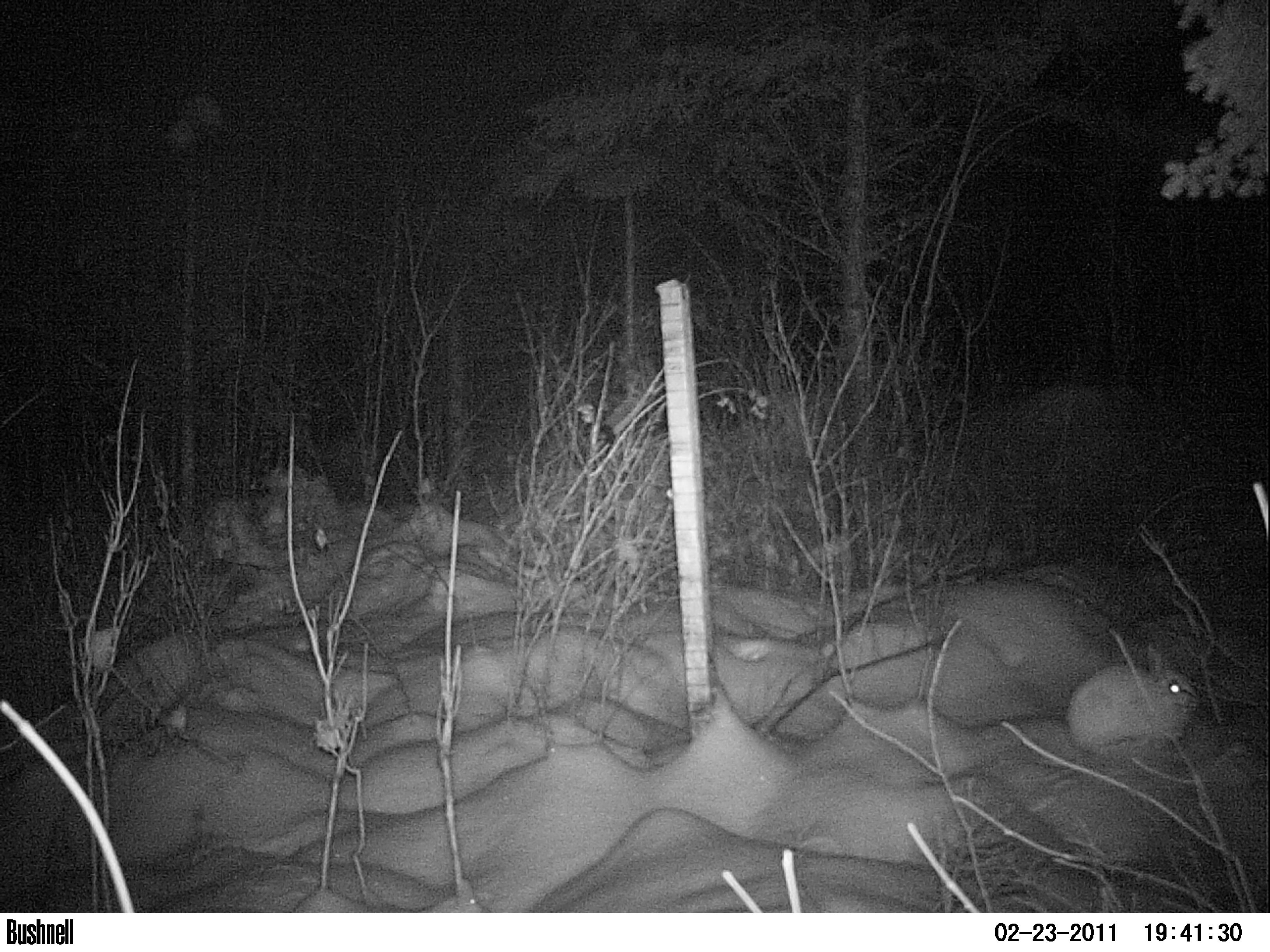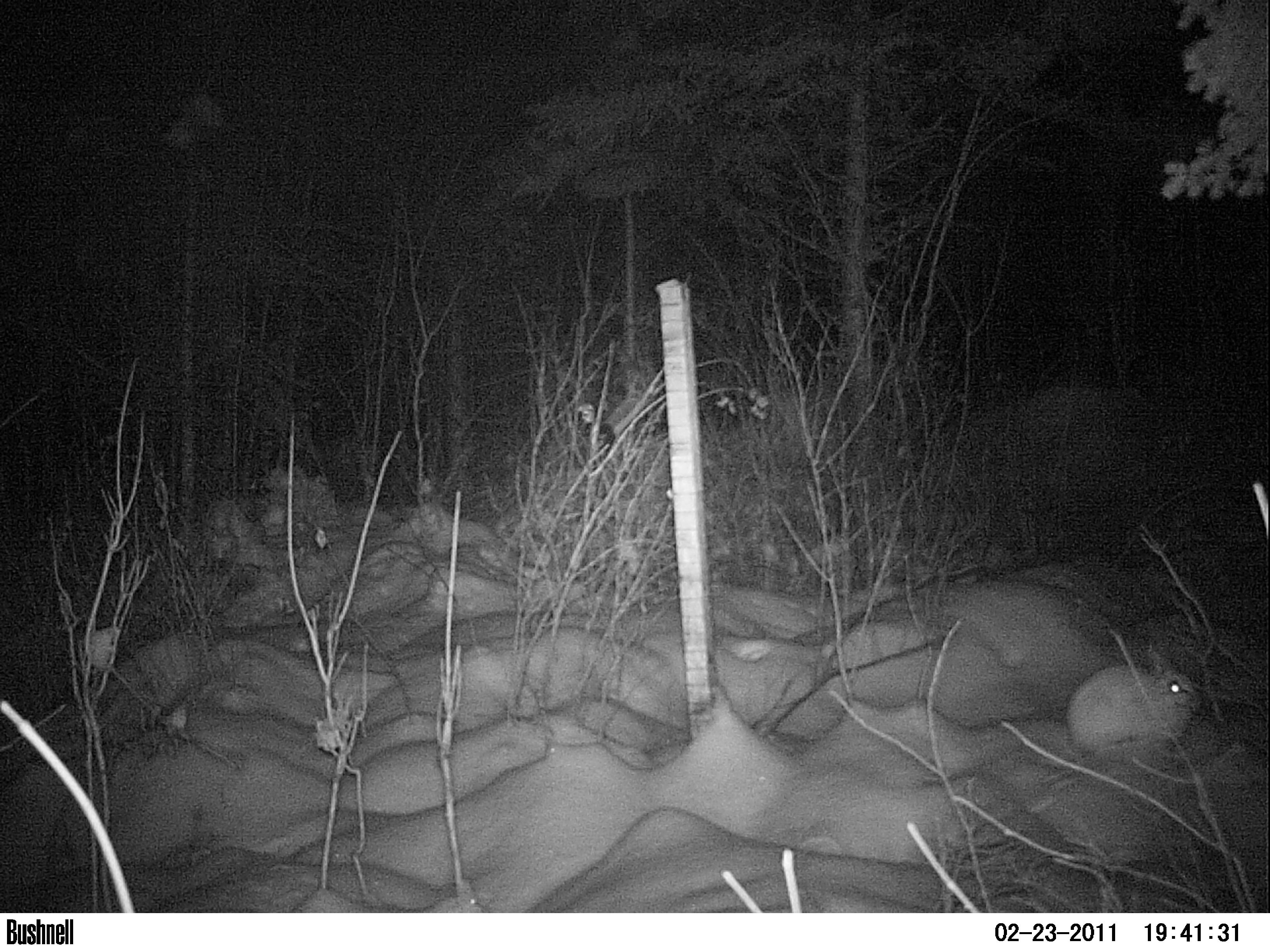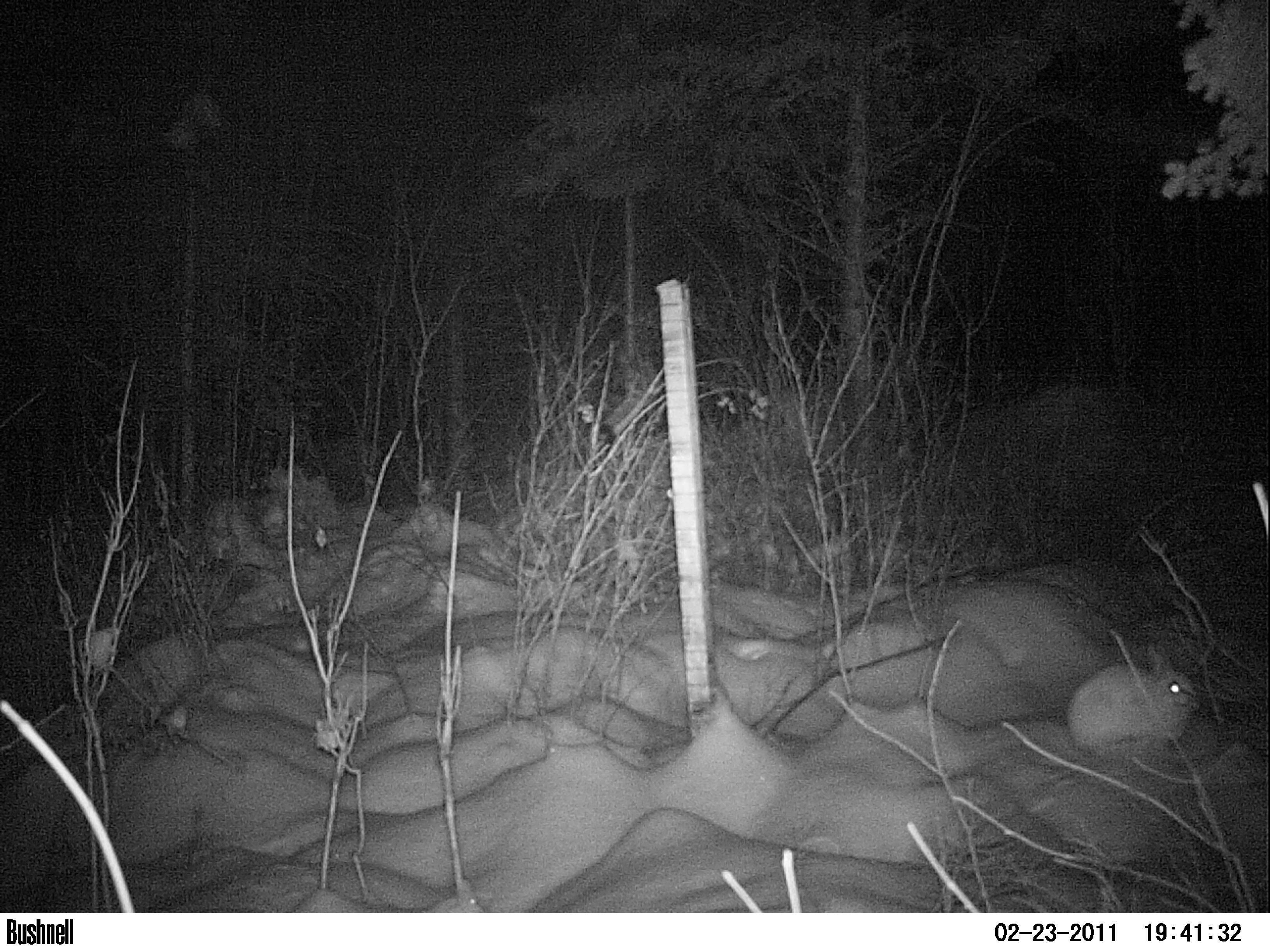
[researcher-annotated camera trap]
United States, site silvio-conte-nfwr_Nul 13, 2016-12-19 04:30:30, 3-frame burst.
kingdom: Animalia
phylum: Chordata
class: Mammalia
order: Lagomorpha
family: Leporidae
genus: Lepus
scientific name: Lepus americanus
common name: snowshoe hare